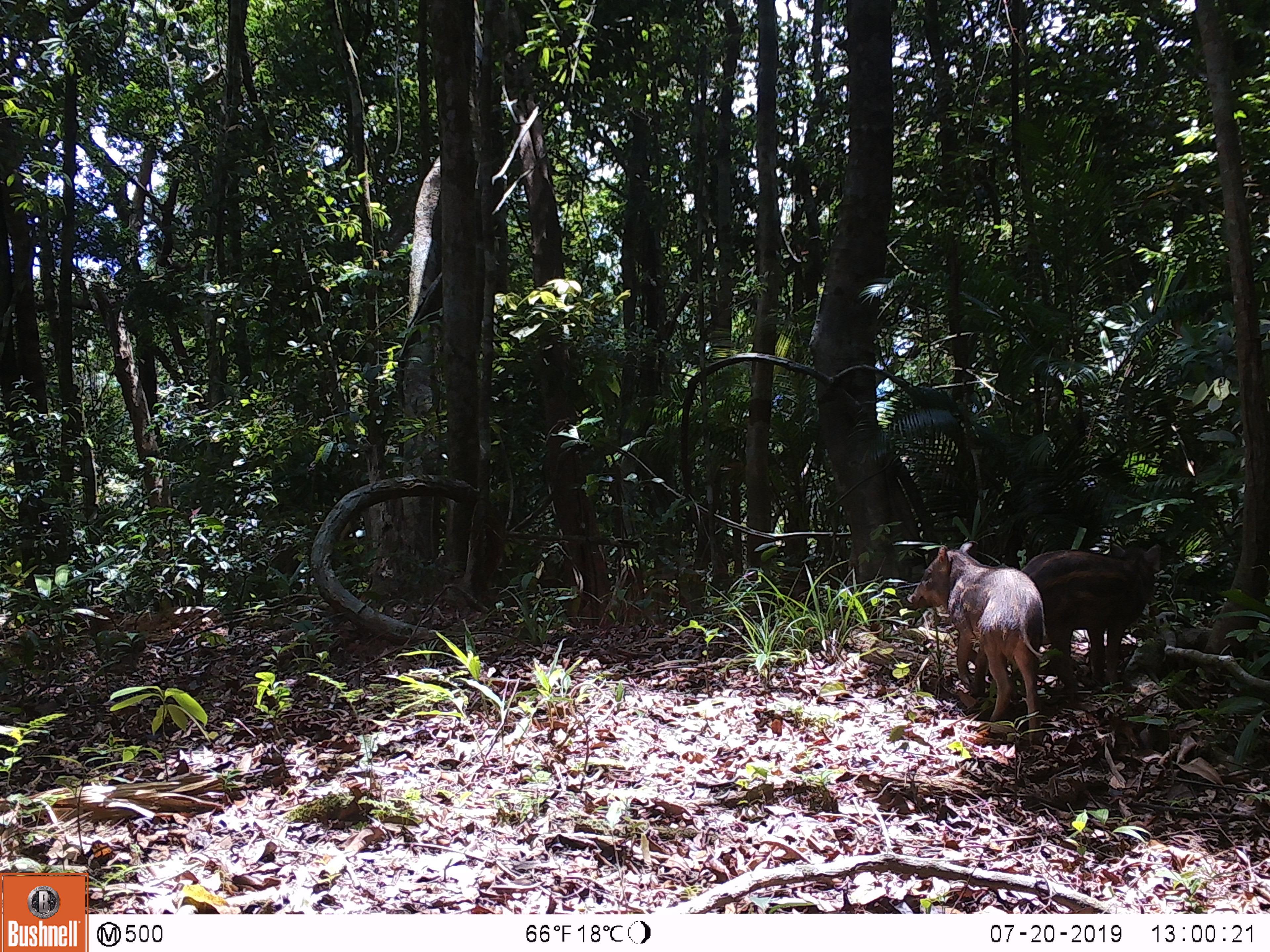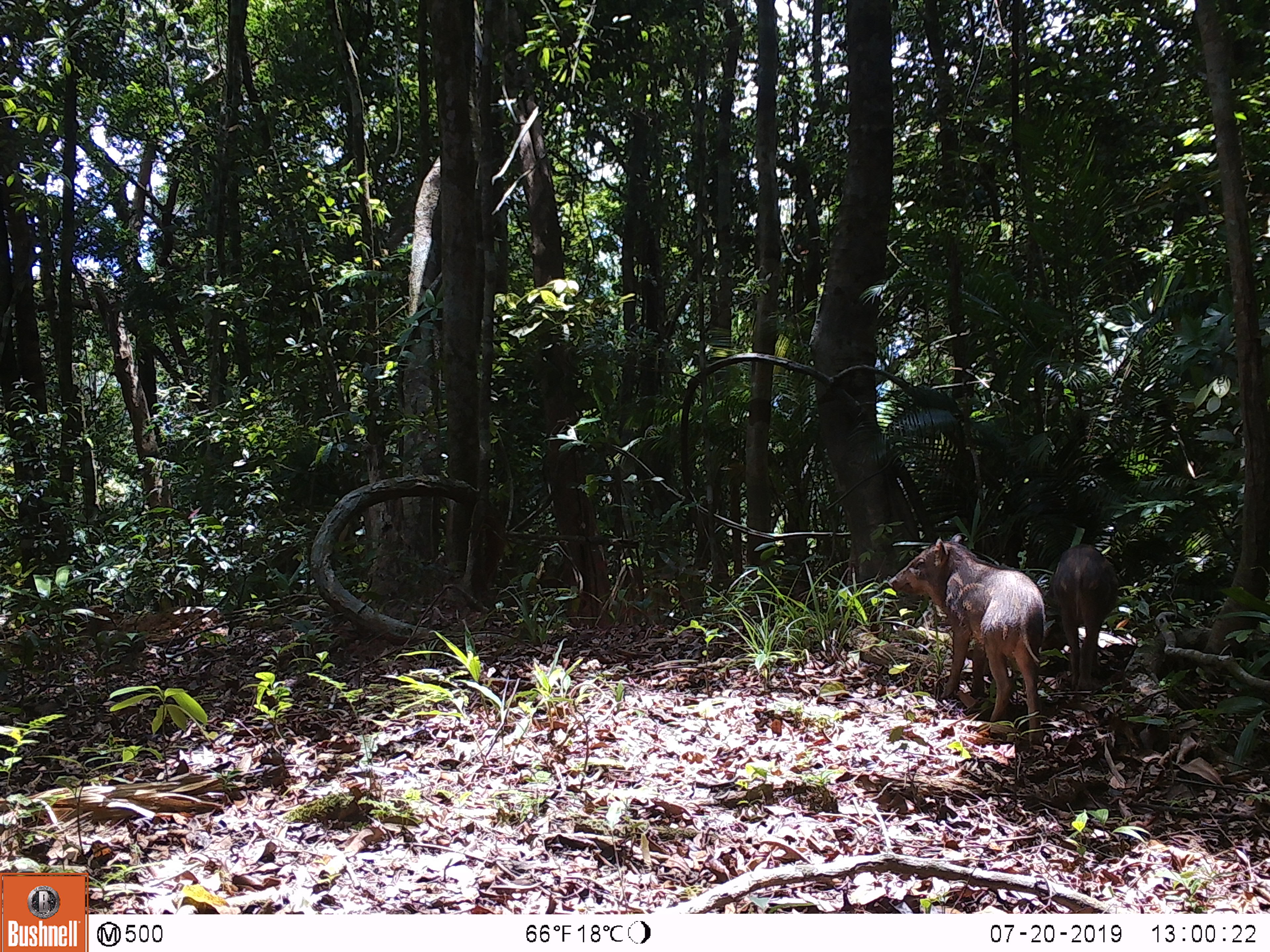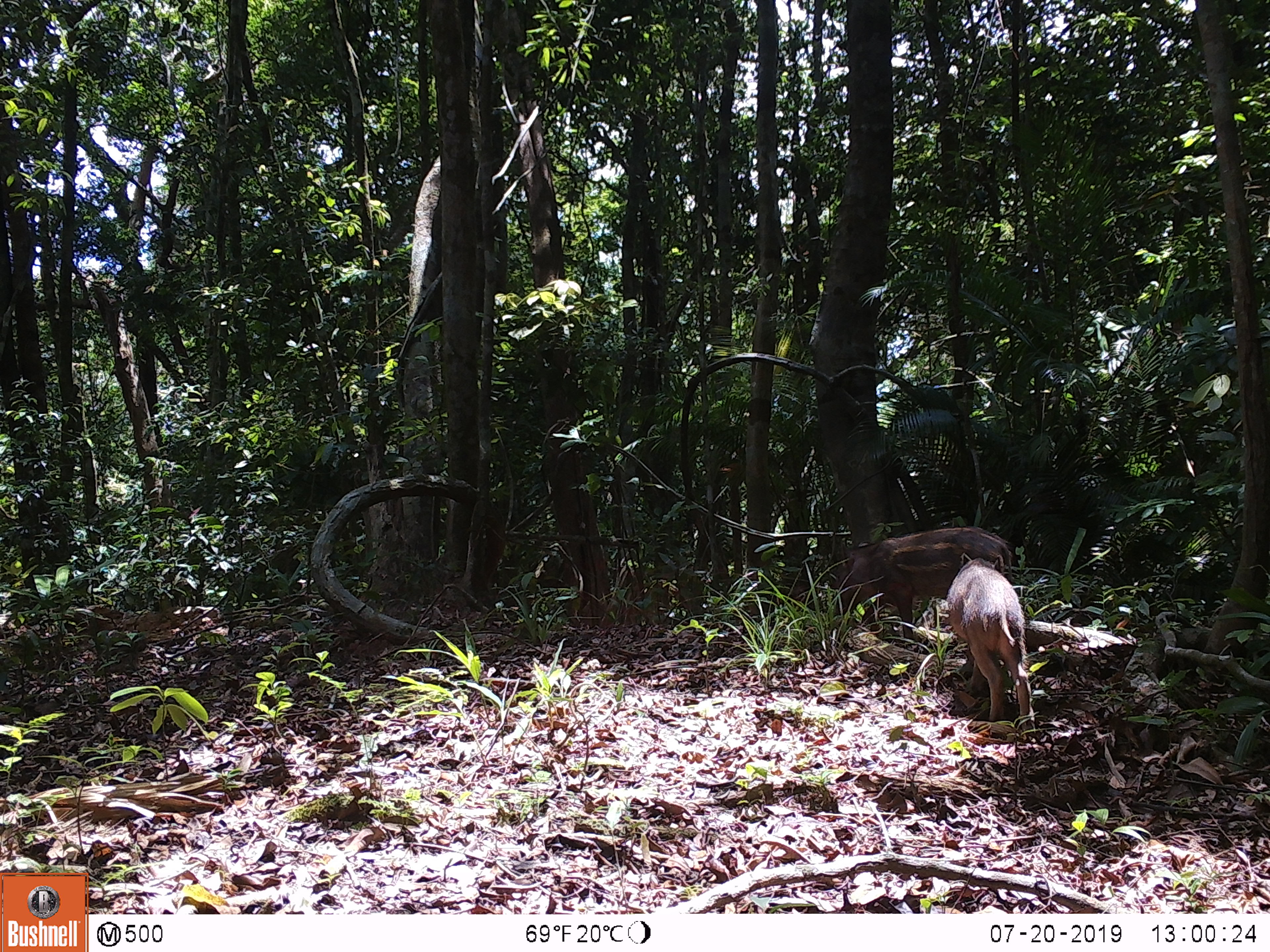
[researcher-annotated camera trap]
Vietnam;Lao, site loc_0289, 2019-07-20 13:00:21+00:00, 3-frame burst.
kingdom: Animalia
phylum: Chordata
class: Mammalia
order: Artiodactyla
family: Suidae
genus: Sus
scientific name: Sus scrofa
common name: eurasian wild pig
Eurasian wild pig (Sus scrofa). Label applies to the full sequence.